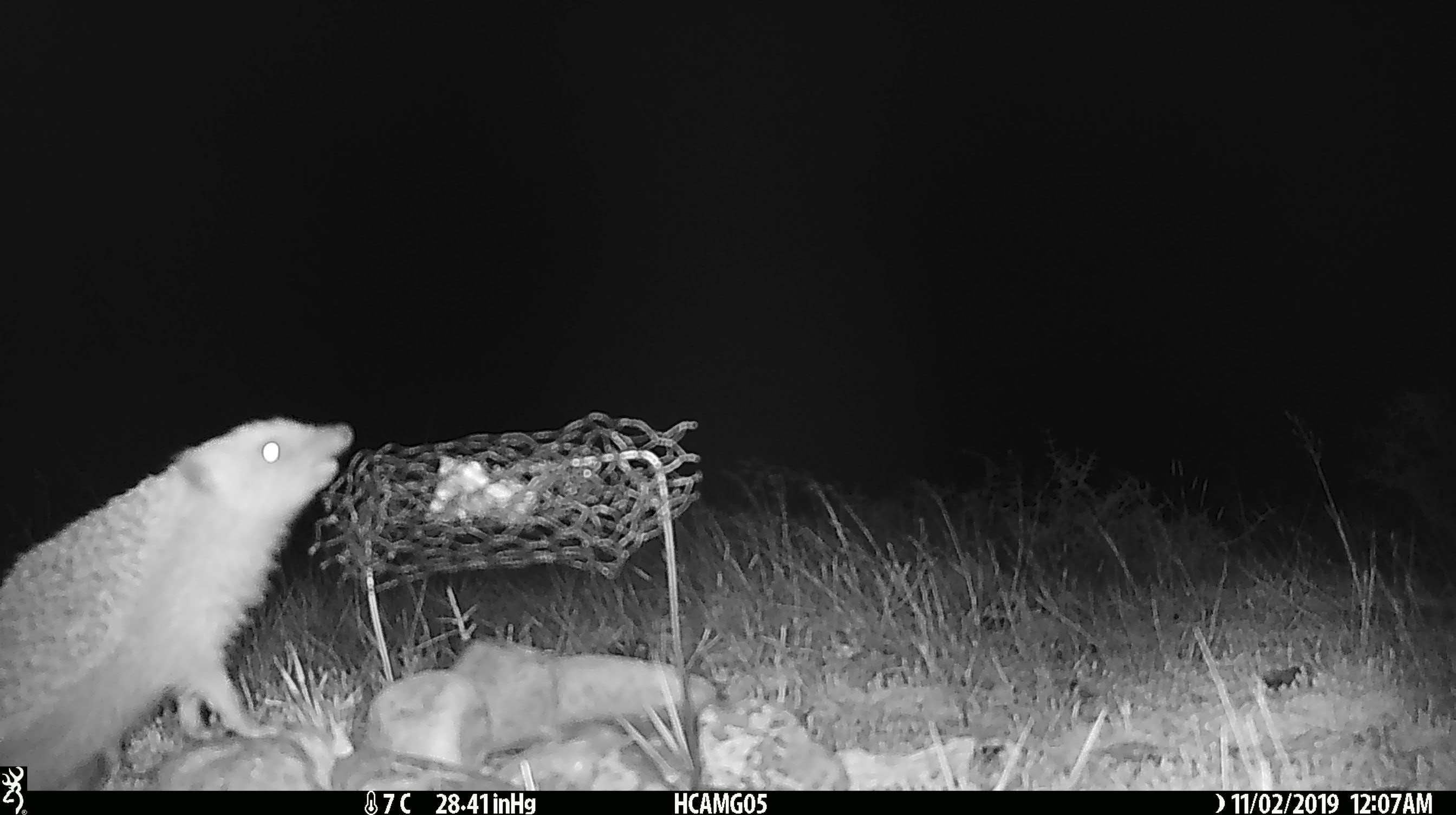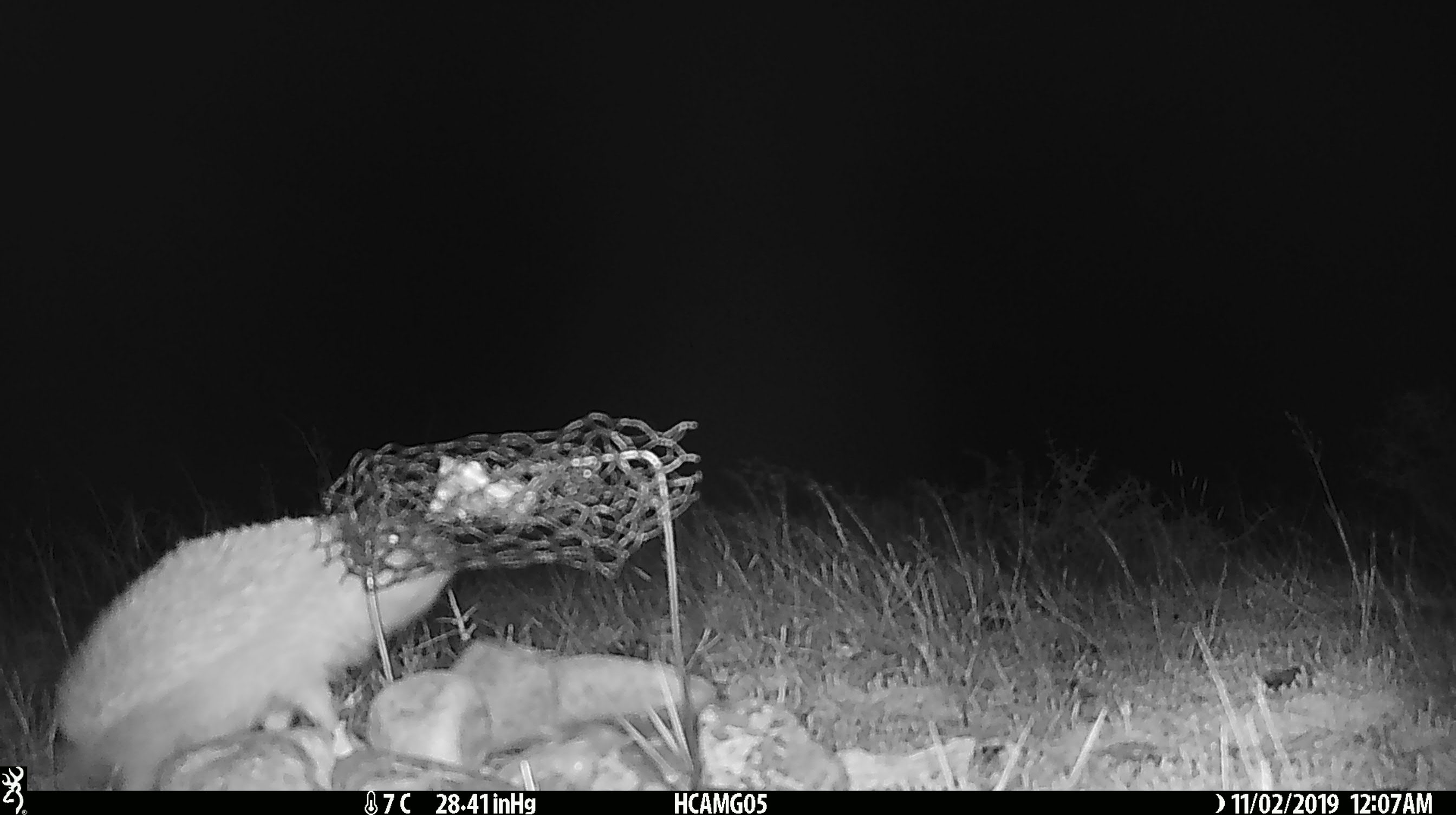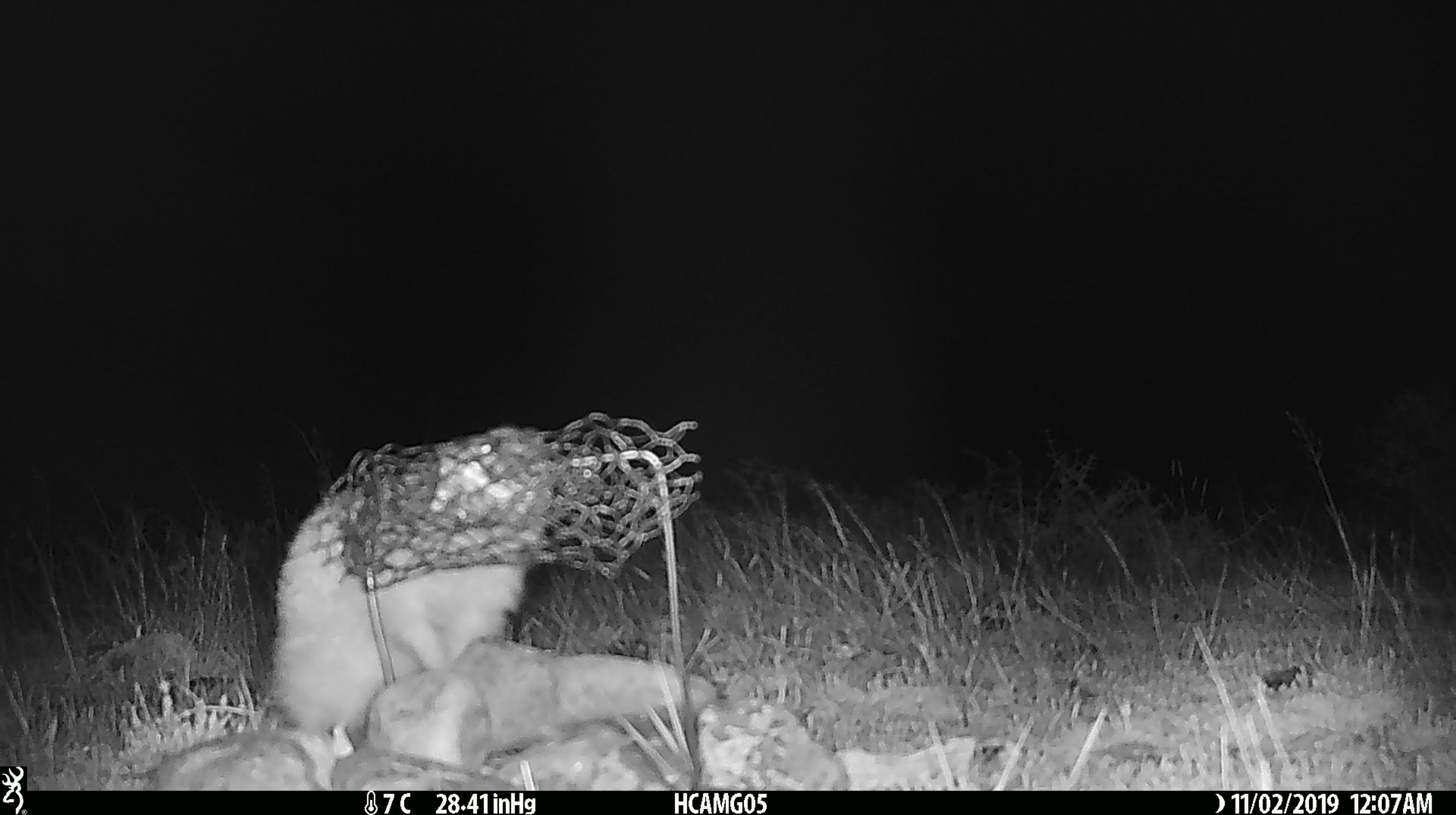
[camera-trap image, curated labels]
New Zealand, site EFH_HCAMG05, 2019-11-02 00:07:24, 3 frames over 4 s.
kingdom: Animalia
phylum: Chordata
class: Mammalia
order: Eulipotyphla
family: Erinaceidae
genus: Erinaceus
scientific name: Erinaceus europaeus europaeus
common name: european hedgehog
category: hedgehog